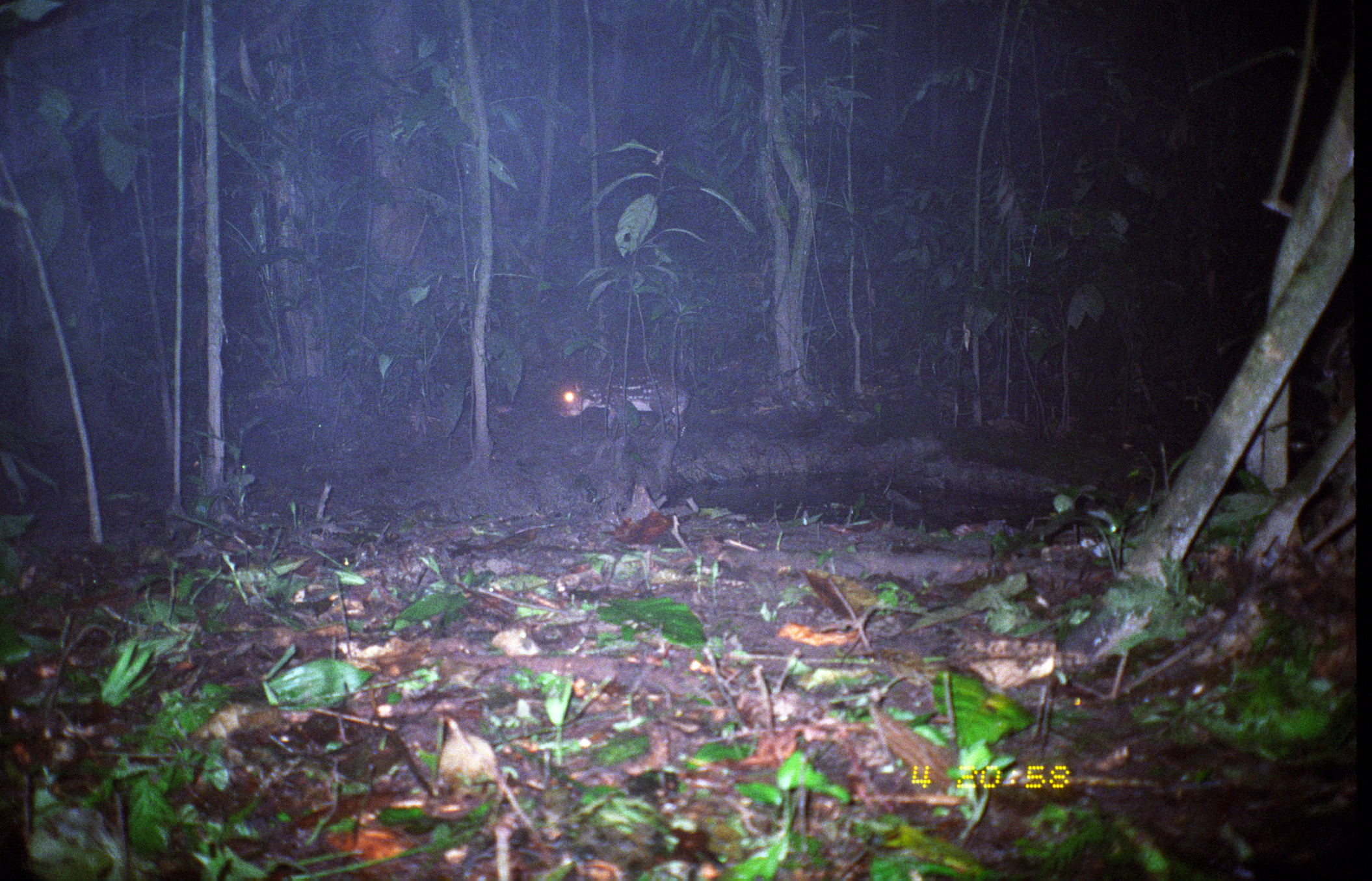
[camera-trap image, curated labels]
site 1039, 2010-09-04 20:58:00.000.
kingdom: Animalia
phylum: Chordata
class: Mammalia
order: Rodentia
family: Cuniculidae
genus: Cuniculus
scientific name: Cuniculus paca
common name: spotted paca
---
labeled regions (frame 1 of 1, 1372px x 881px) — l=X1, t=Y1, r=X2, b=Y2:
cuniculus paca: l=553, t=363, r=692, b=436